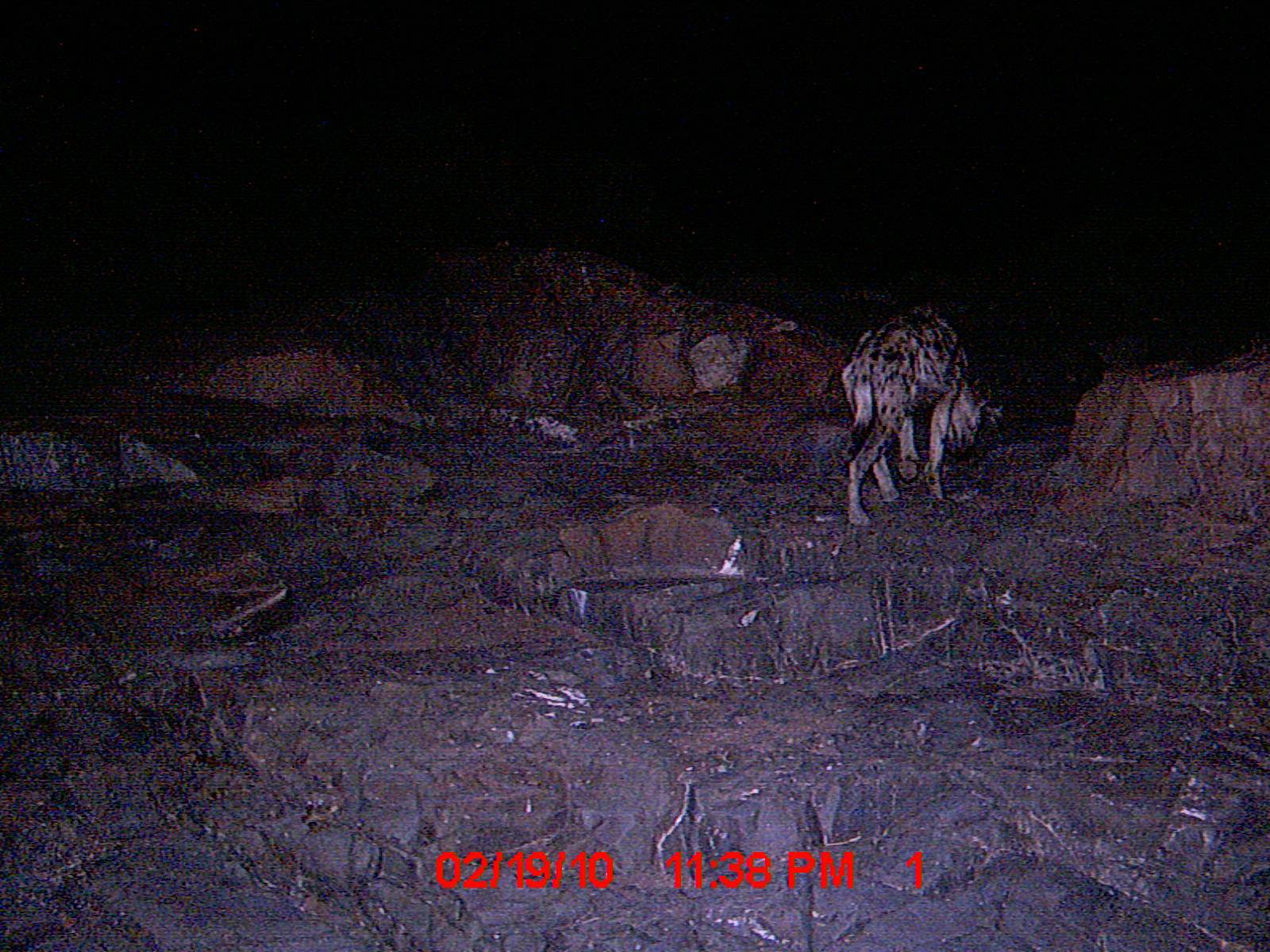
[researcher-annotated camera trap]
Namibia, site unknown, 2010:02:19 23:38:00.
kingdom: Animalia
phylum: Chordata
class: Mammalia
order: Carnivora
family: Hyaenidae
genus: Crocuta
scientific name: Crocuta crocuta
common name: spotted hyena